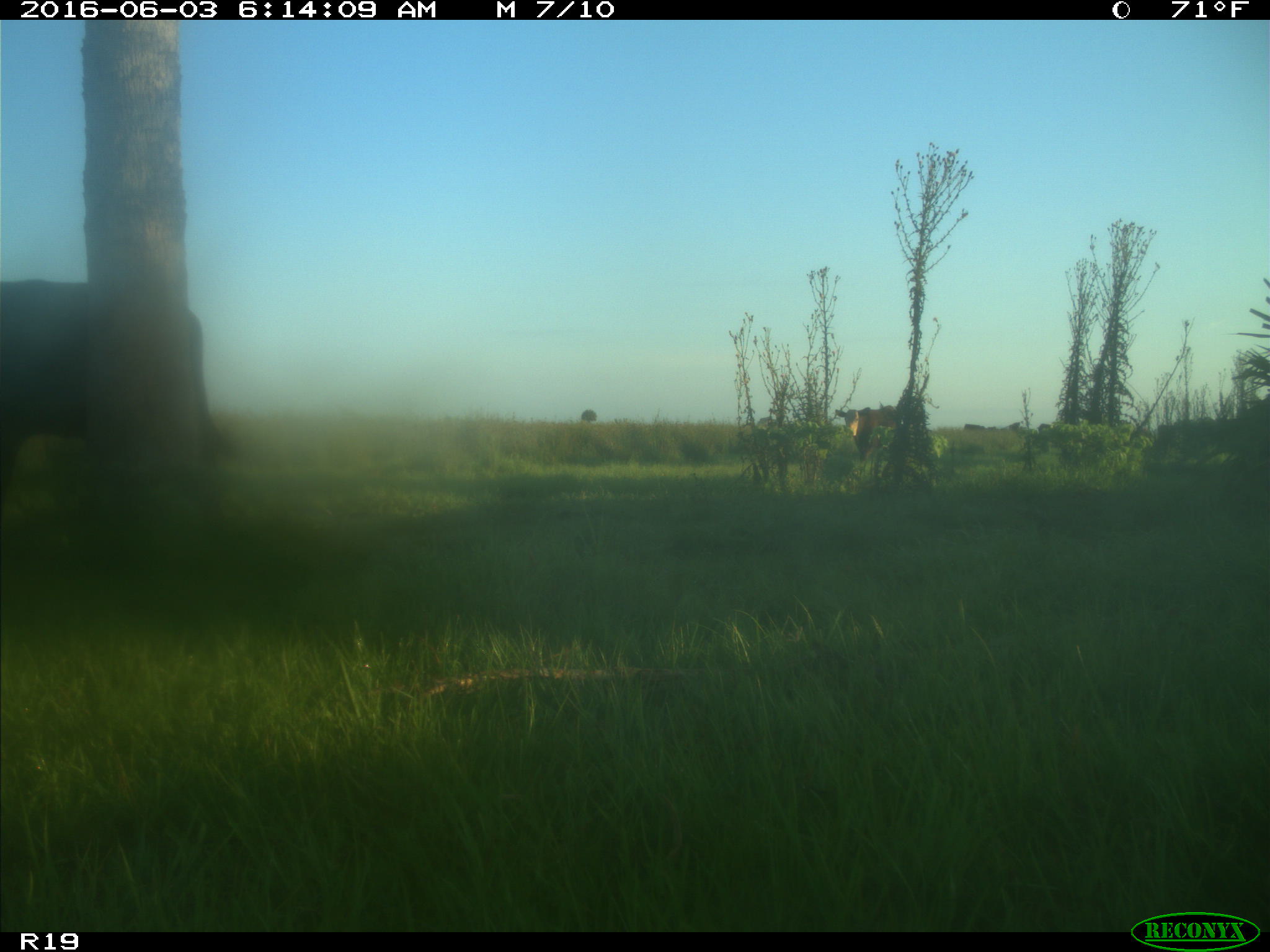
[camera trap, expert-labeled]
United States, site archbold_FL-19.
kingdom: Animalia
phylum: Chordata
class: Mammalia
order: Artiodactyla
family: Bovidae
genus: Bos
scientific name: Bos taurus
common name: domestic cow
Bos taurus (domestic cow).